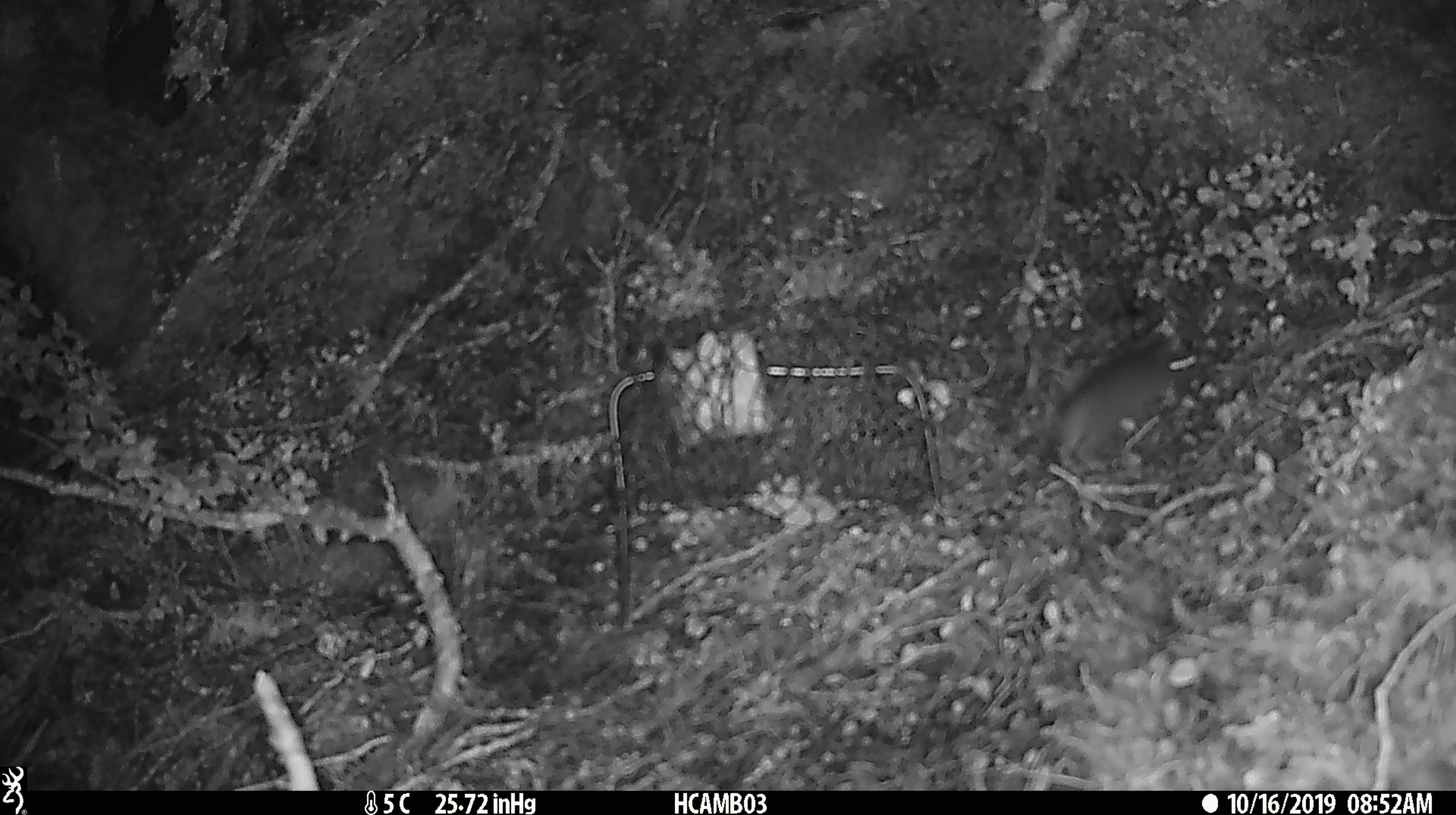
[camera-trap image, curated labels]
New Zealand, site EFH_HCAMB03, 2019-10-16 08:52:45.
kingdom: Animalia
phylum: Chordata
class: Mammalia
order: Rodentia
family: Muridae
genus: Mus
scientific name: Mus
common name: mouse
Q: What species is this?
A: Mouse (Mus).